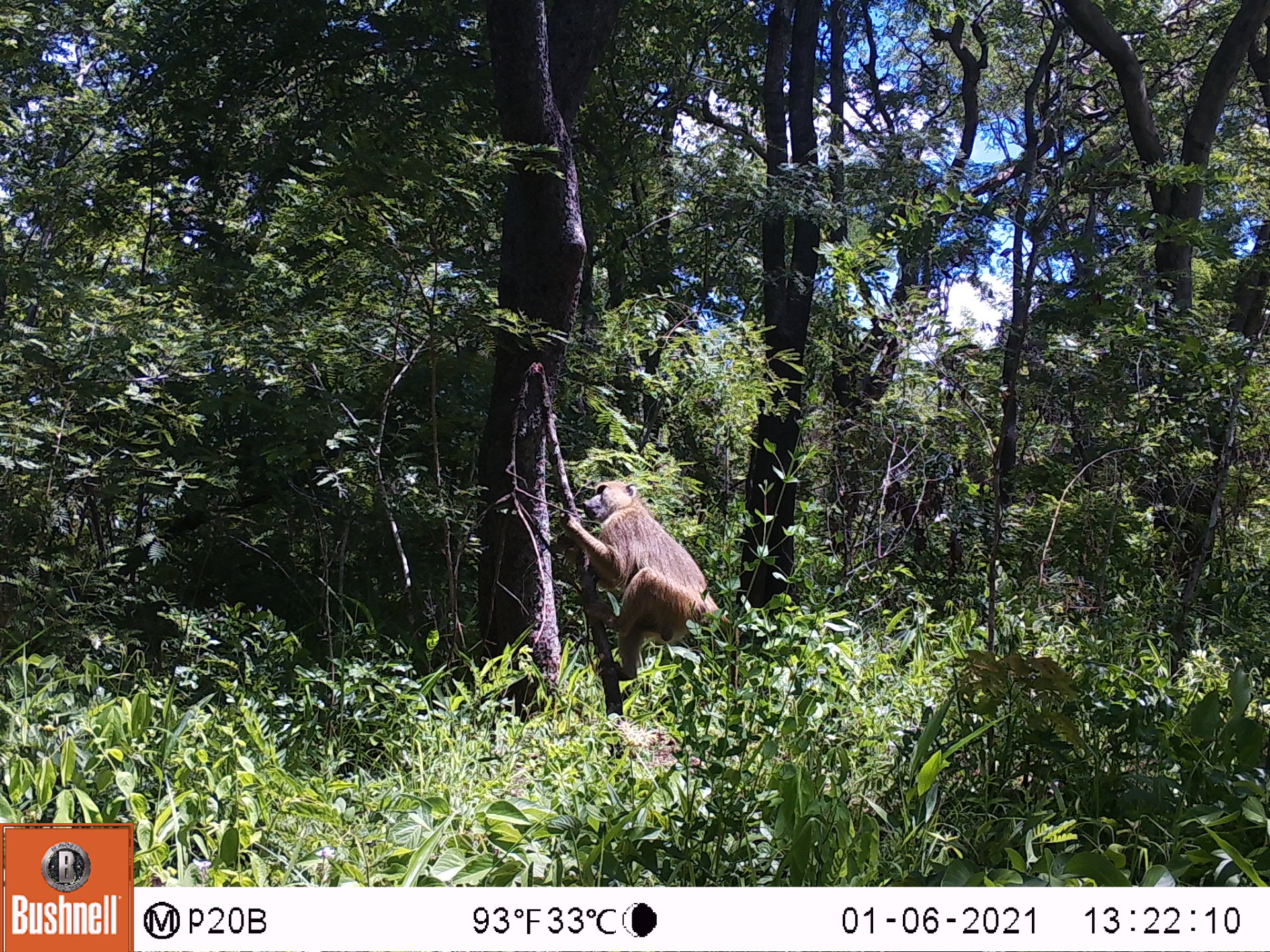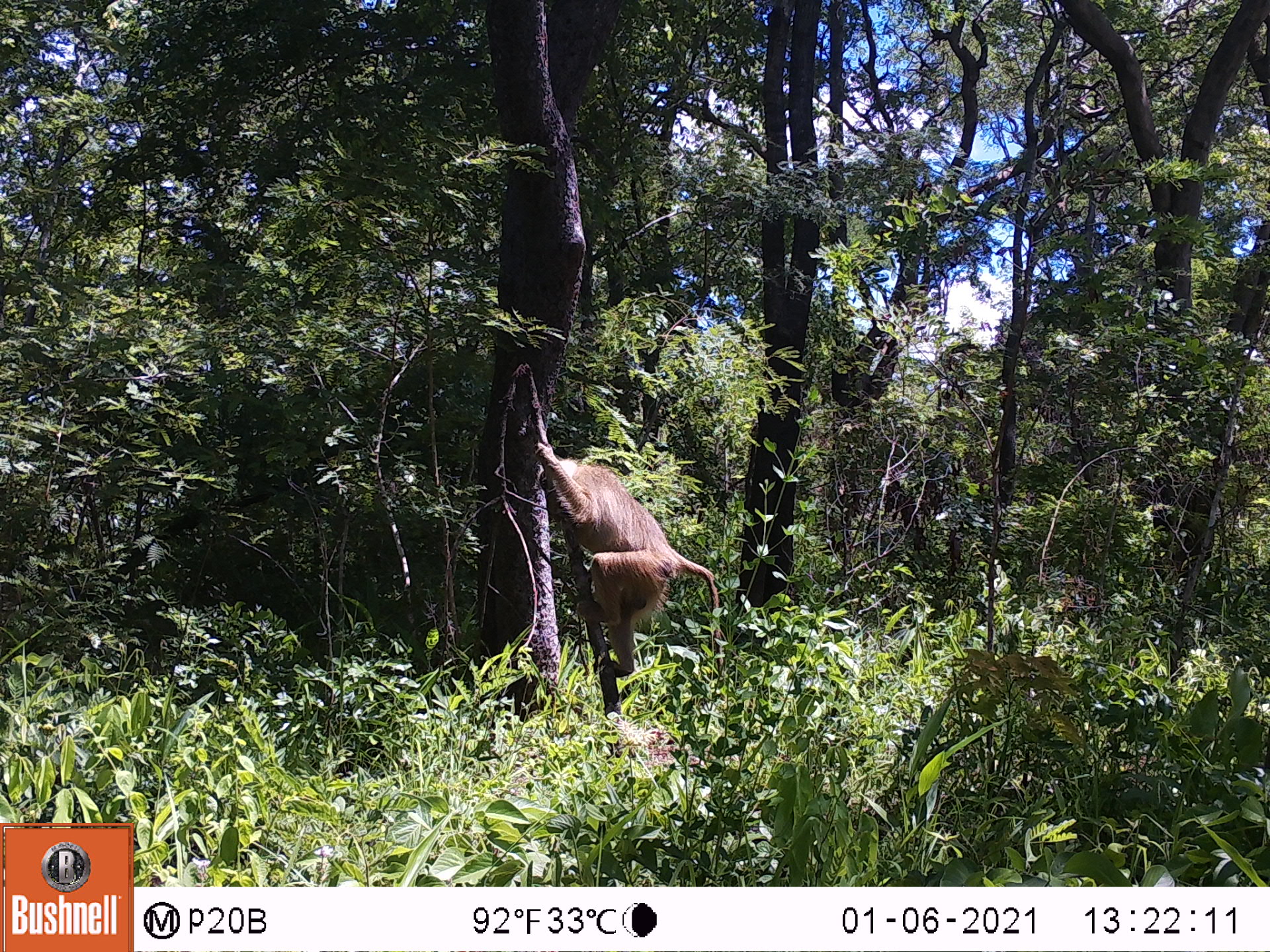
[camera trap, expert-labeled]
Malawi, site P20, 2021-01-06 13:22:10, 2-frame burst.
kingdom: Animalia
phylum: Chordata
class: Mammalia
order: Primates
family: Cercopithecidae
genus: Papio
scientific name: Papio cynocephalus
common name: yellow baboon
Yellow baboon (Papio cynocephalus), count 1.